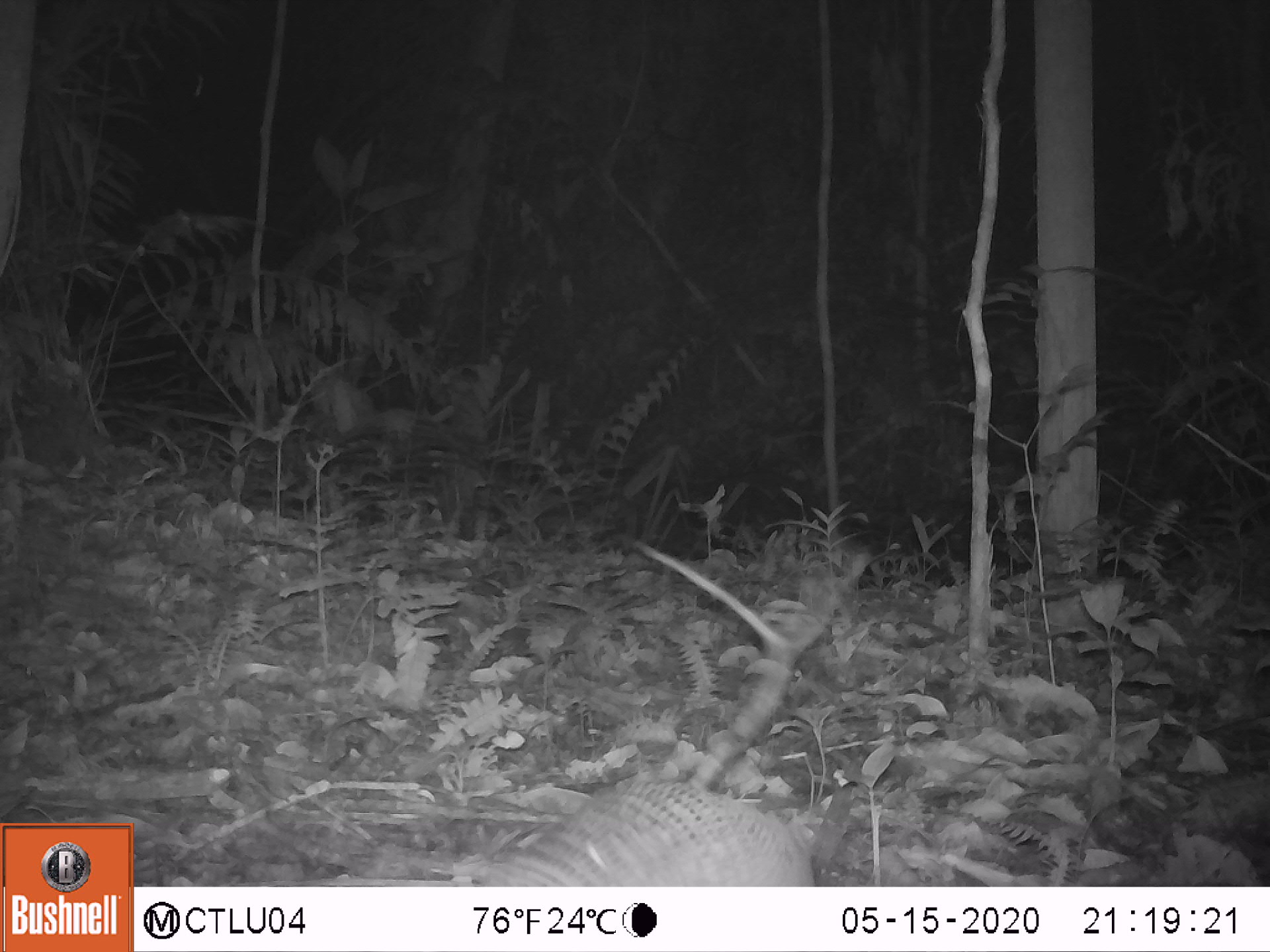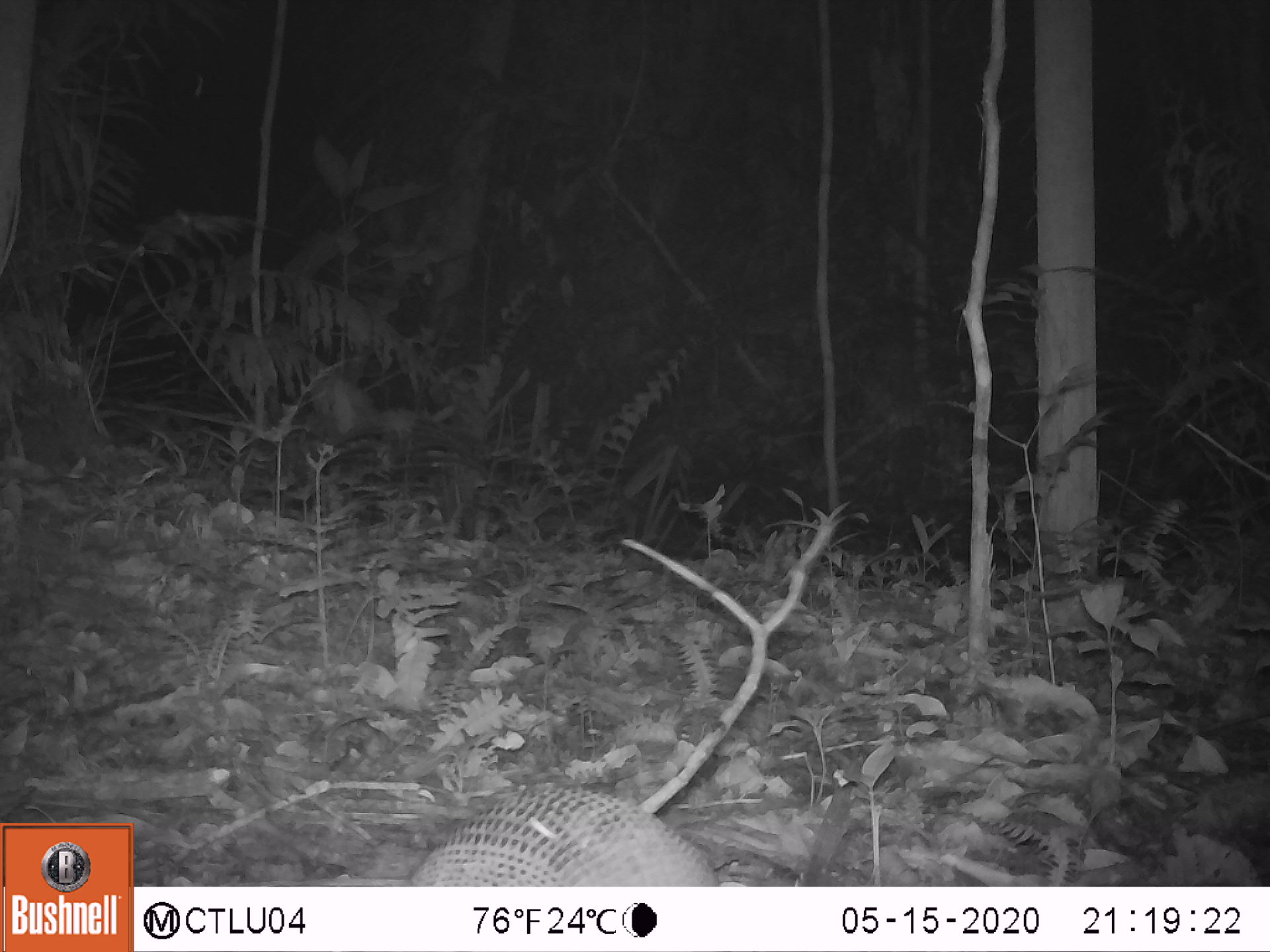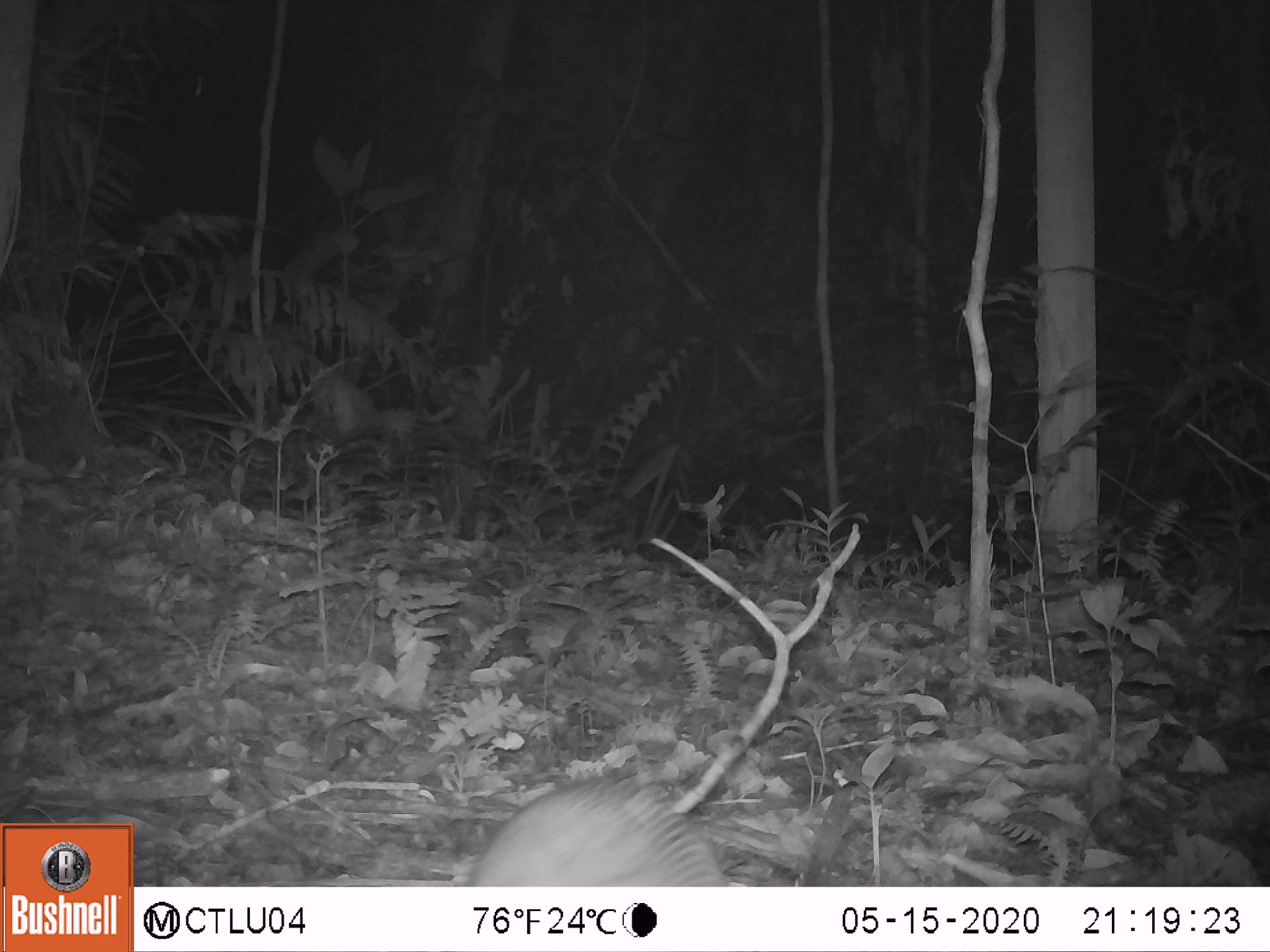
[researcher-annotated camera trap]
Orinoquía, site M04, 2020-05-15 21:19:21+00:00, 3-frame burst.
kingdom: Animalia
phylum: Chordata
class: Mammalia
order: Cingulata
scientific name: Cingulata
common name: armadillo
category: unknown armadillo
Unknown armadillo (armadillo) (Cingulata).